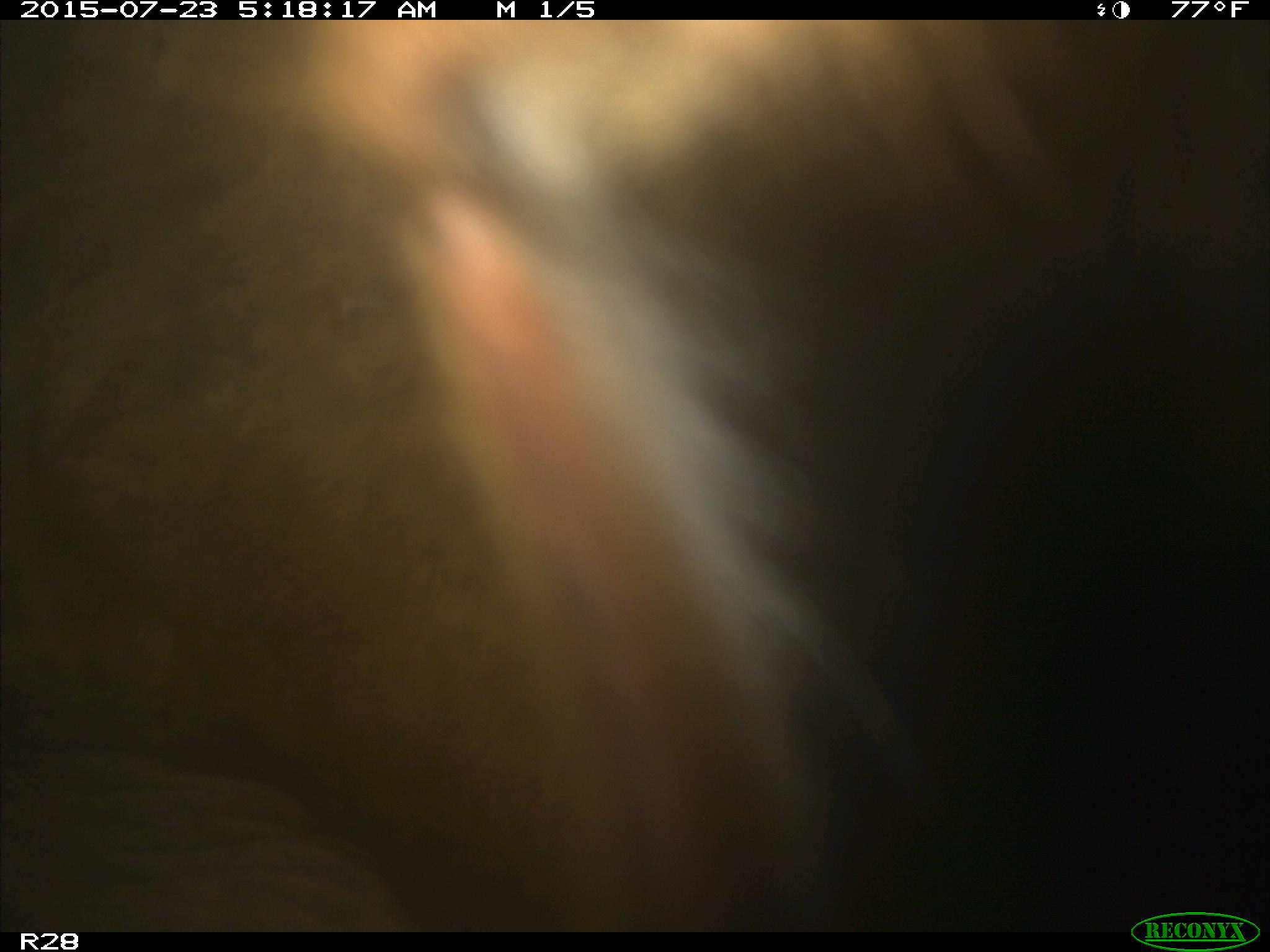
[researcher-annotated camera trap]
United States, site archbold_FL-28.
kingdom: Animalia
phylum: Chordata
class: Mammalia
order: Artiodactyla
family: Bovidae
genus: Bos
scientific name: Bos taurus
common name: domestic cow